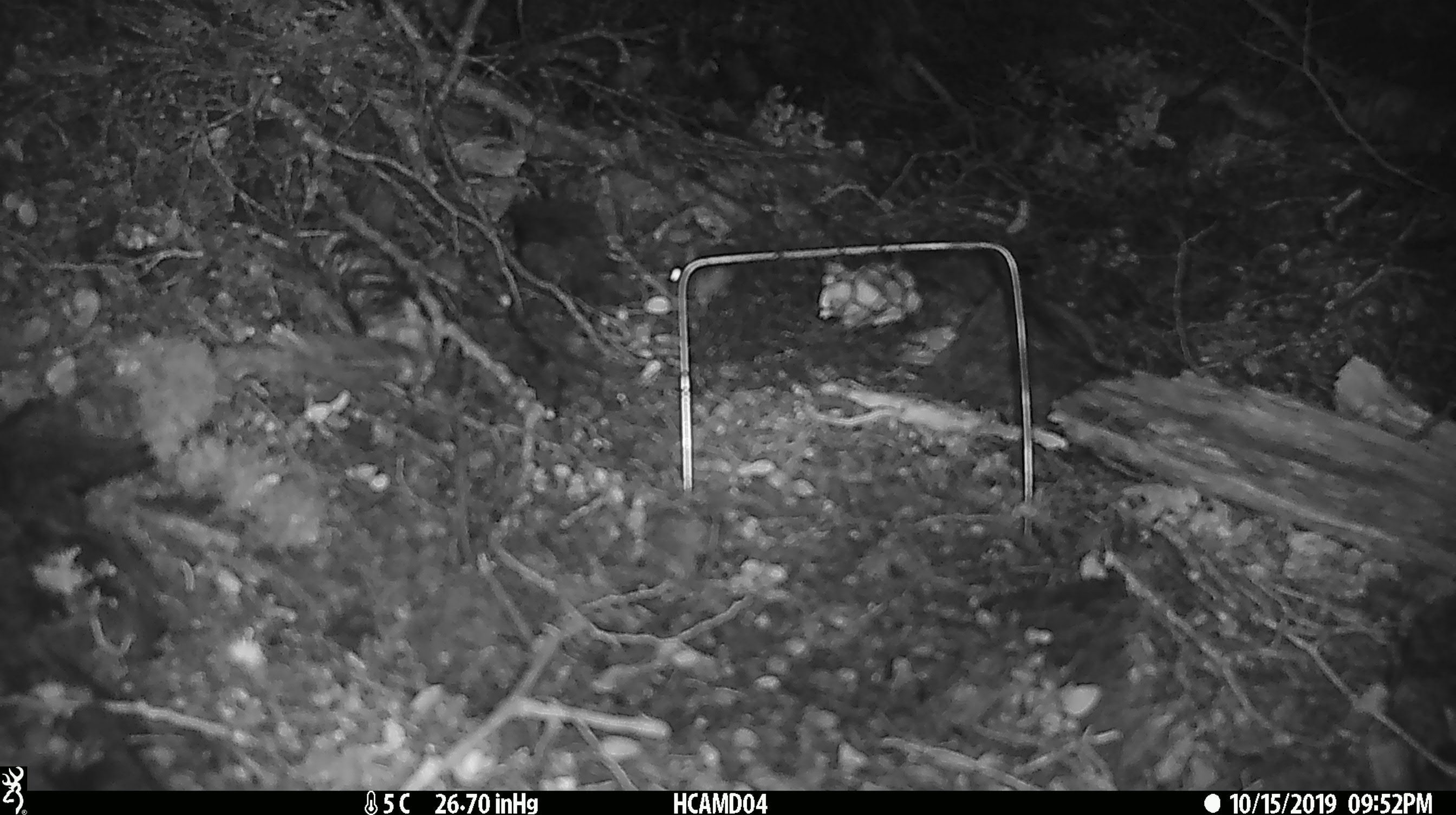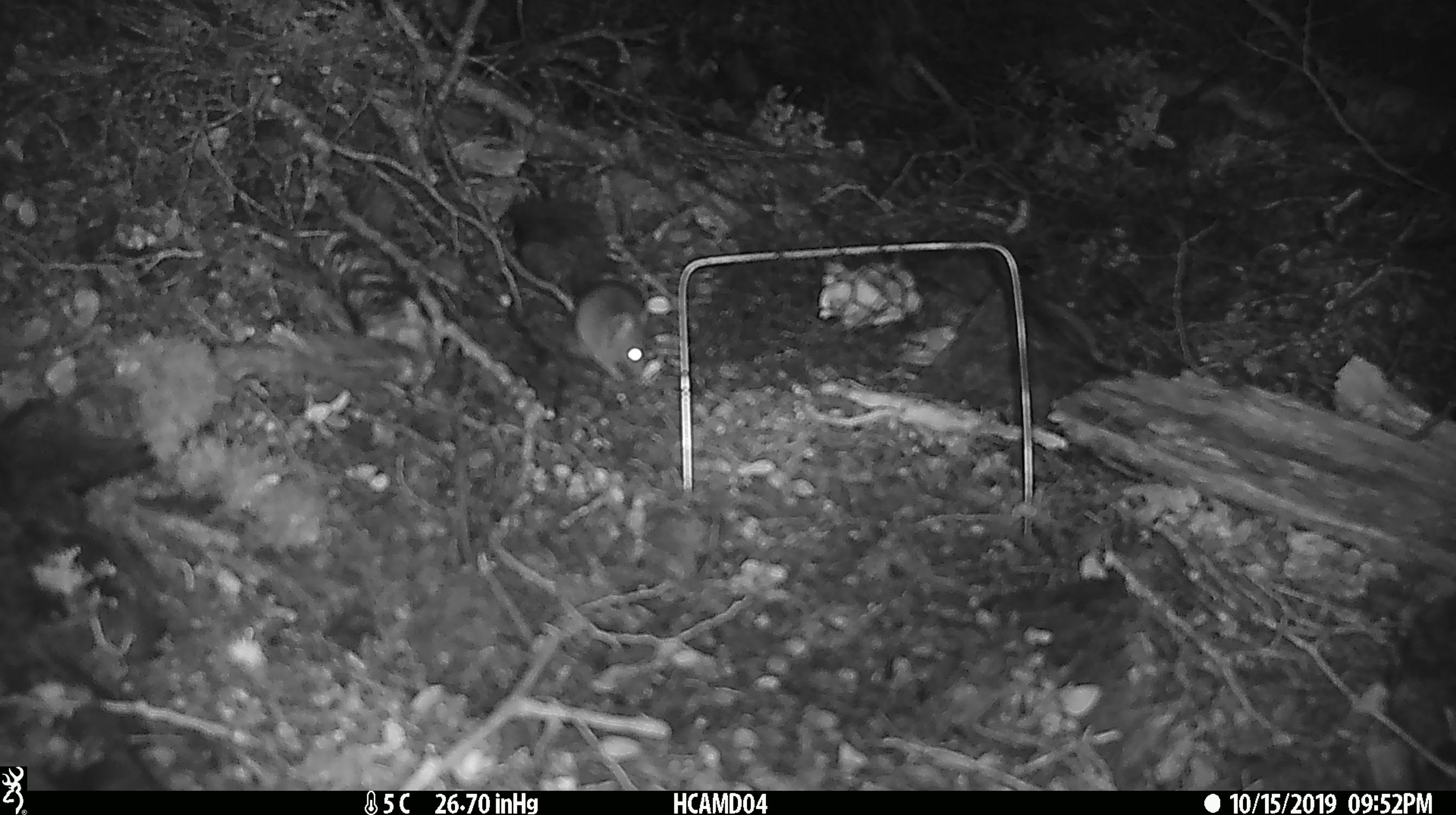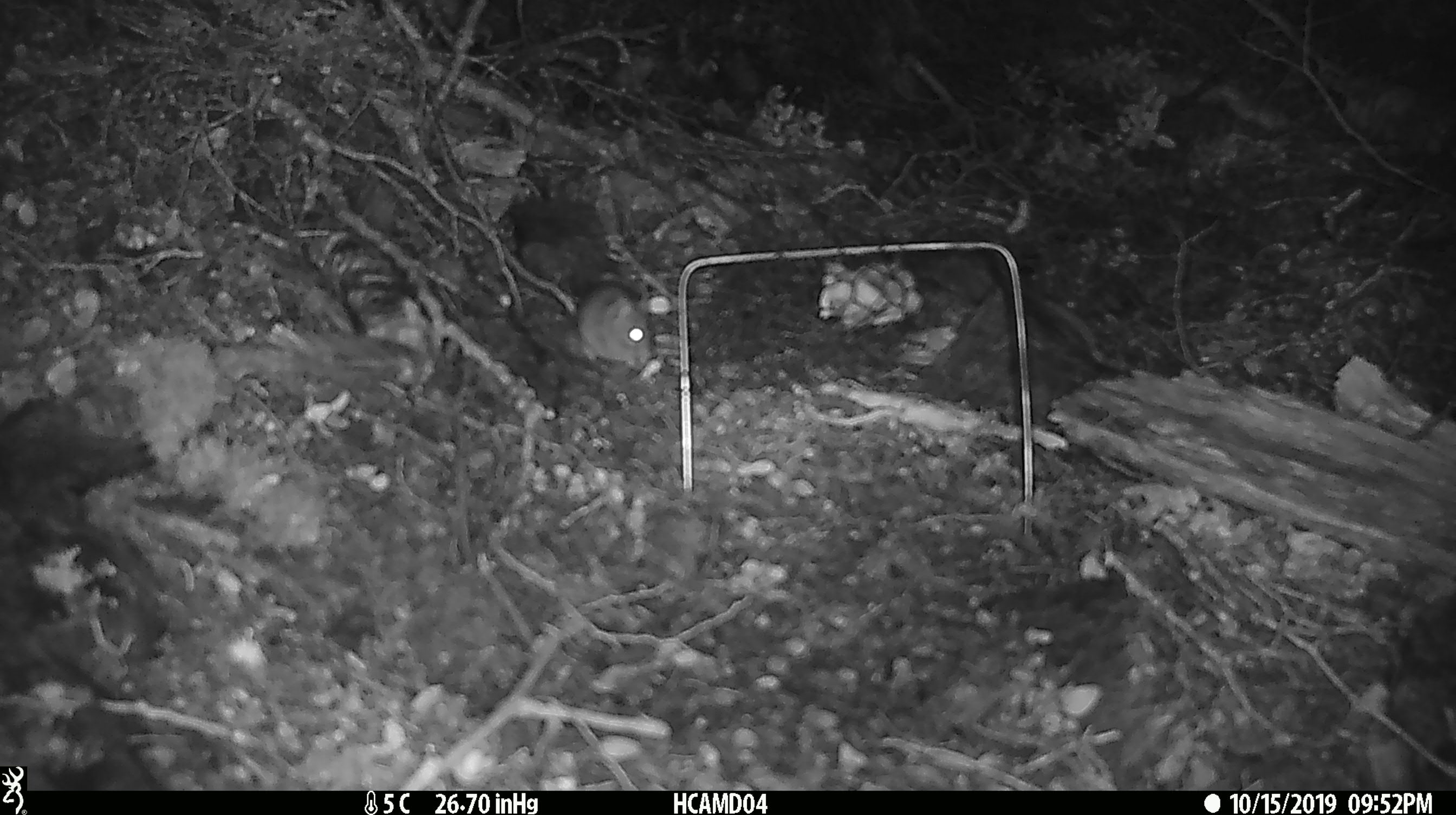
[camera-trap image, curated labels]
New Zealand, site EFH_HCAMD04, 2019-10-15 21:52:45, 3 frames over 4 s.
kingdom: Animalia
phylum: Chordata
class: Mammalia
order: Rodentia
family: Muridae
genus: Mus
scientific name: Mus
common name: mouse